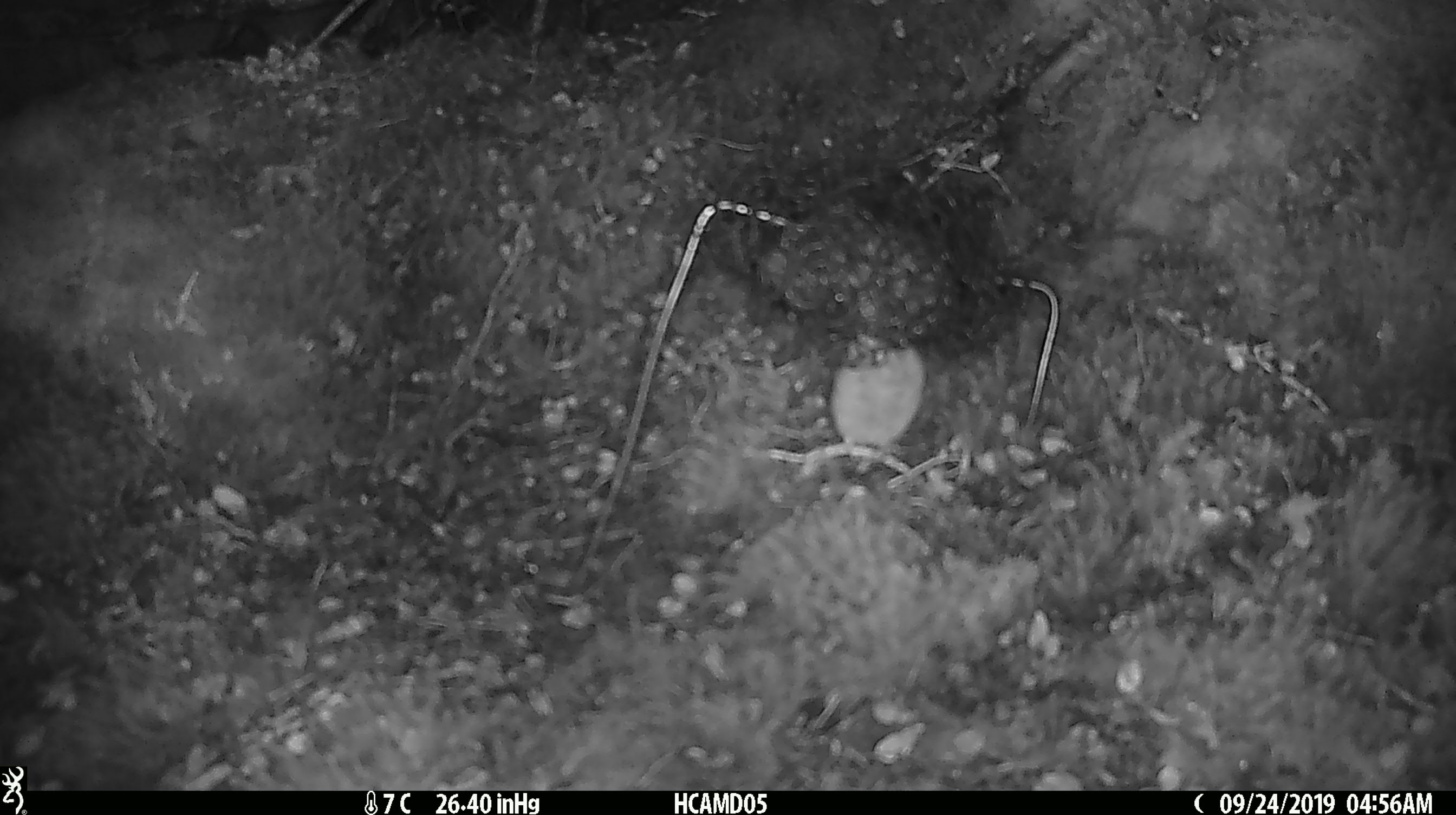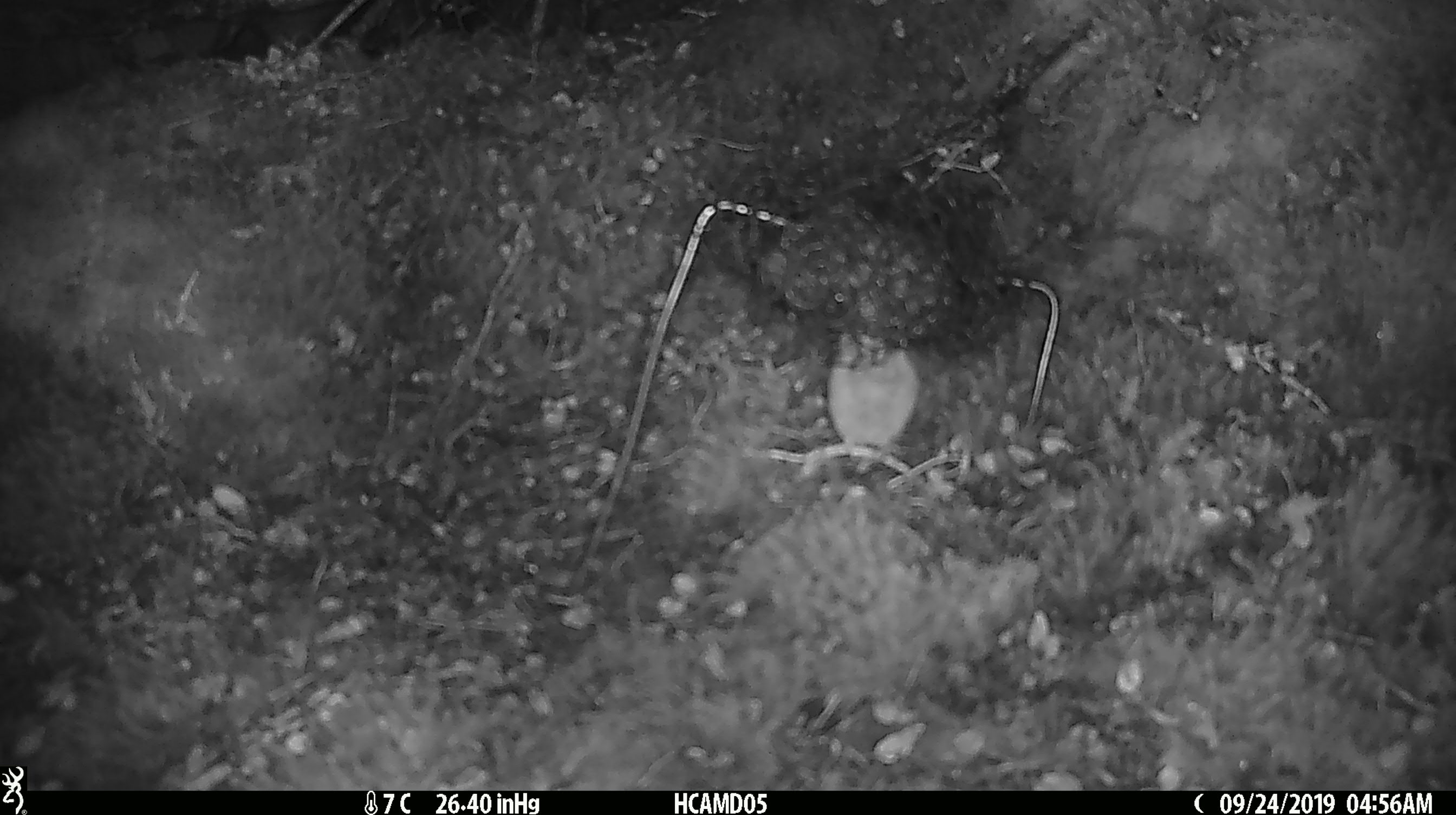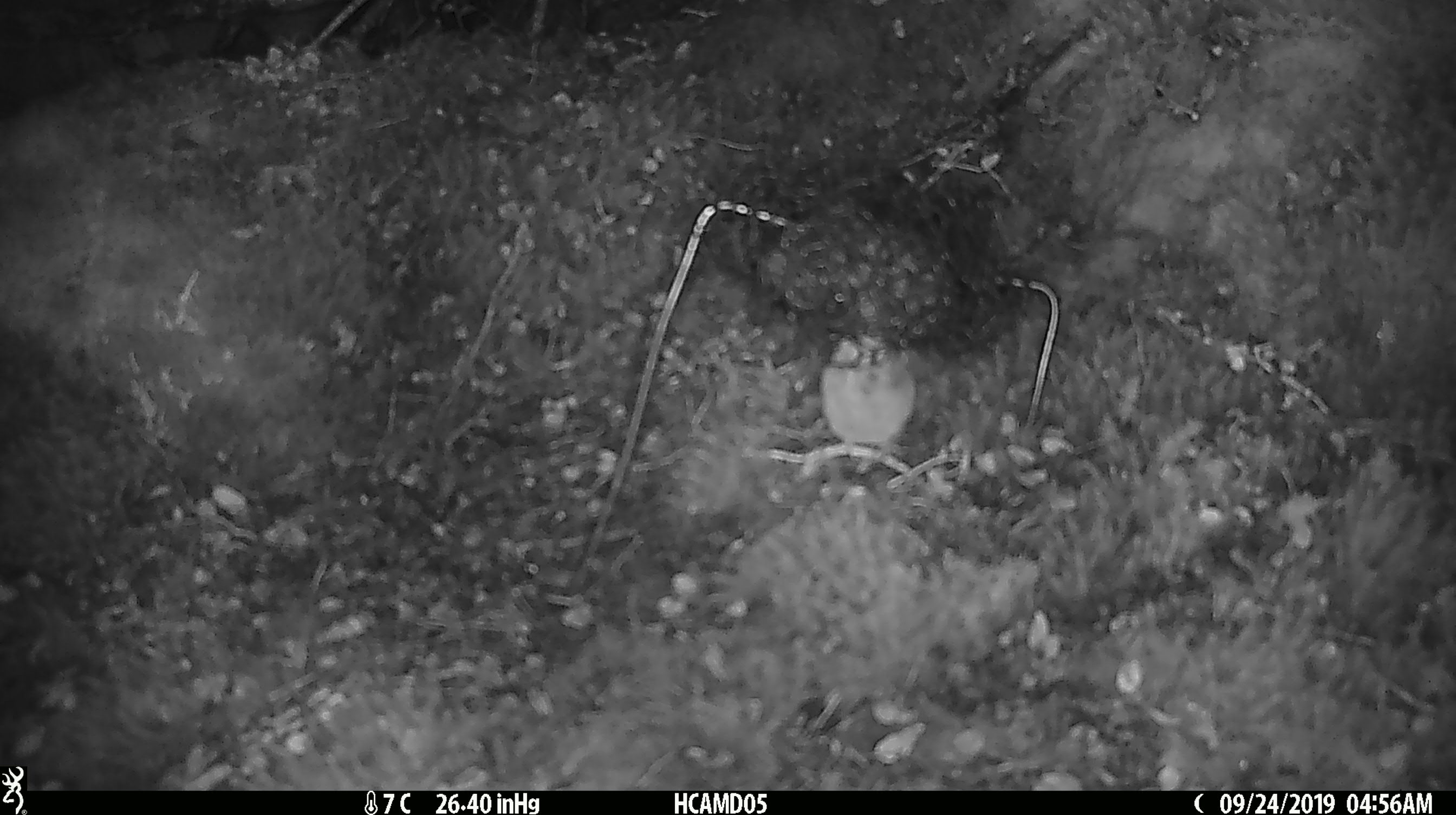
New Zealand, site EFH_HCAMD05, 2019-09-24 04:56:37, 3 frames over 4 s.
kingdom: Animalia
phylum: Chordata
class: Mammalia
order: Rodentia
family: Muridae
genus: Mus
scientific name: Mus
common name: mouse